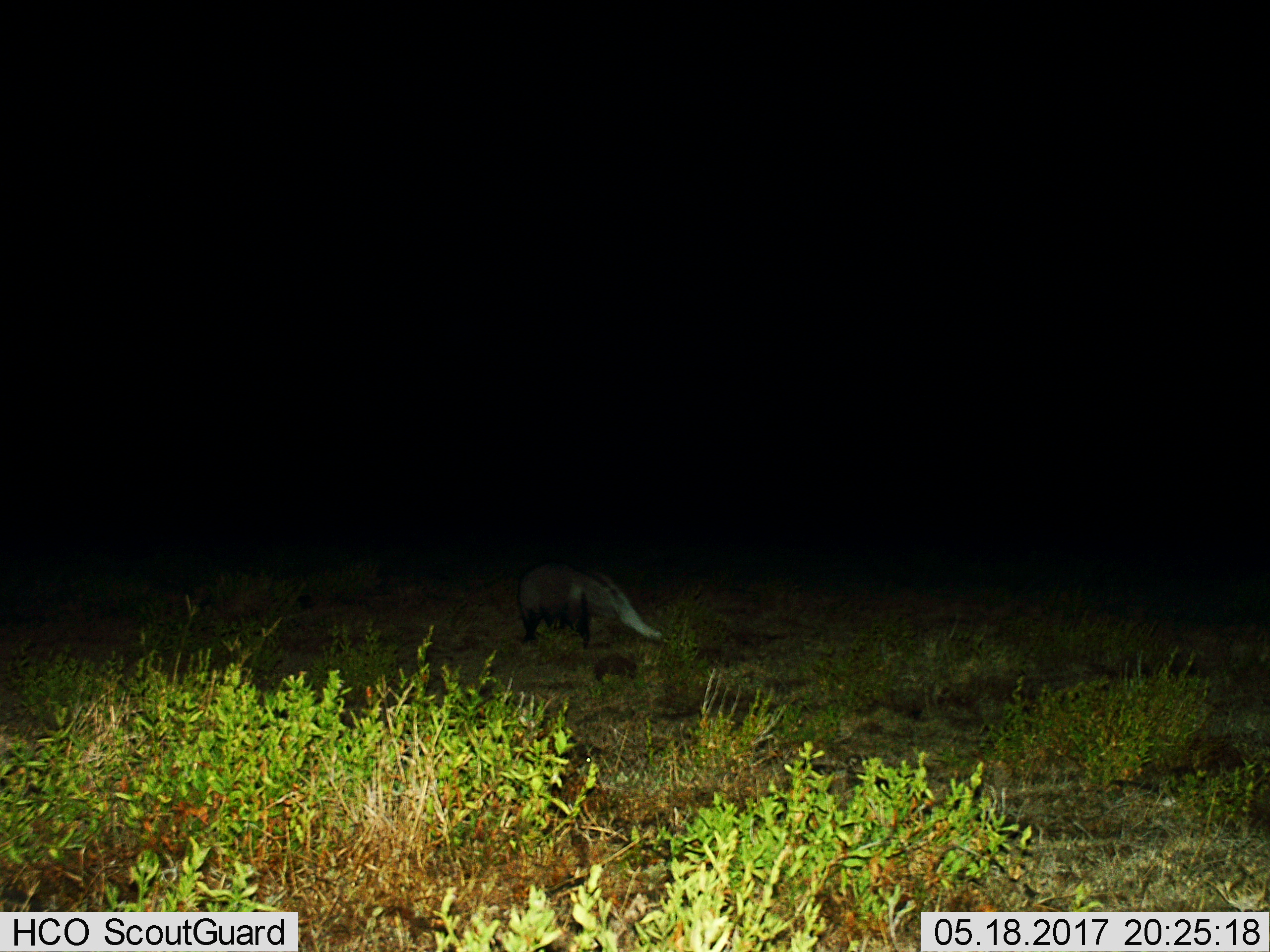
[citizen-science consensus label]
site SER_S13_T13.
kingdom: Animalia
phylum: Chordata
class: Mammalia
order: Carnivora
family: Herpestidae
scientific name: Herpestidae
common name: mongoose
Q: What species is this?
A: Mongoose (Herpestidae).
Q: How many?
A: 1.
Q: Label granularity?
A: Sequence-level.